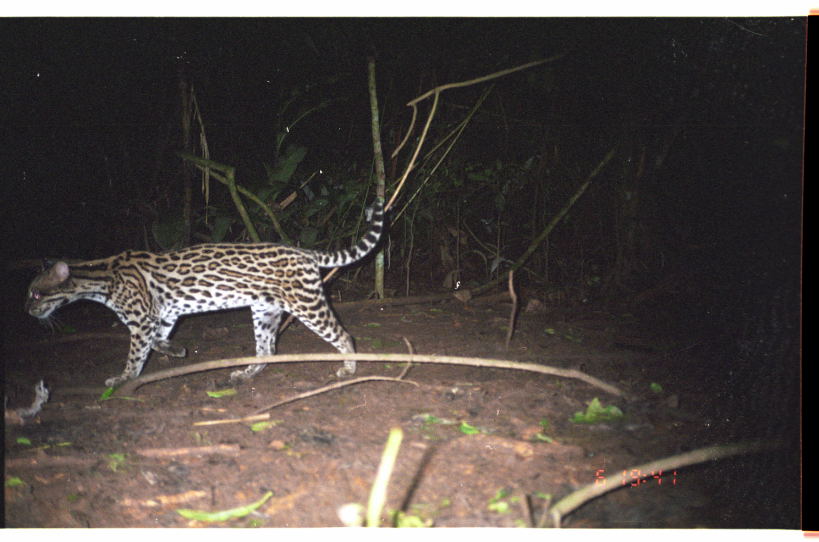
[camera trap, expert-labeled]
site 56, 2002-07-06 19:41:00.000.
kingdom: Animalia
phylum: Chordata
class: Mammalia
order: Carnivora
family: Felidae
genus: Leopardus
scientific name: Leopardus pardalis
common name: ocelot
Leopardus pardalis (ocelot).